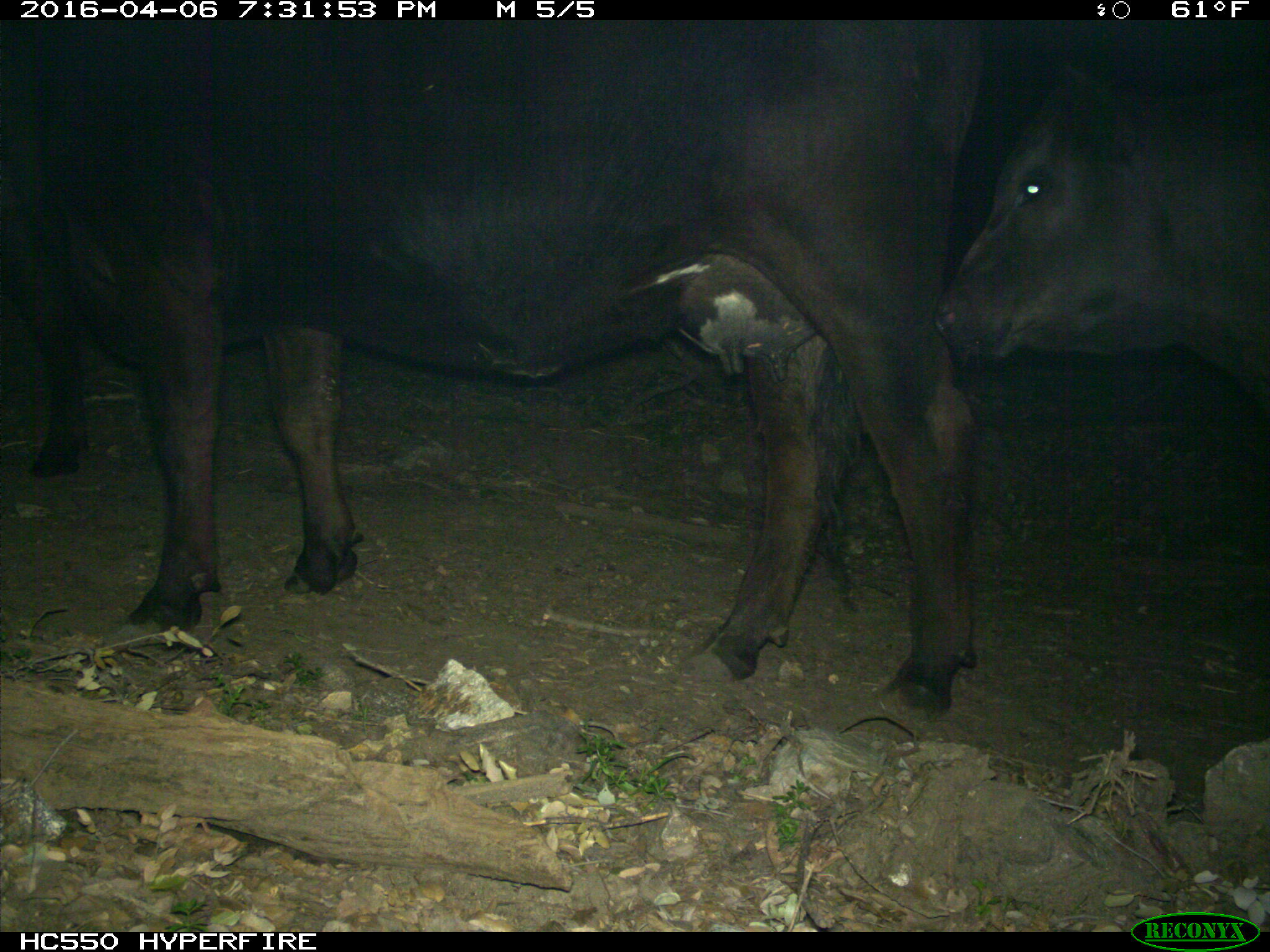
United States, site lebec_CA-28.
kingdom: Animalia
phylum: Chordata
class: Mammalia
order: Artiodactyla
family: Bovidae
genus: Bos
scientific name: Bos taurus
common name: domestic cow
Bos taurus (domestic cow).